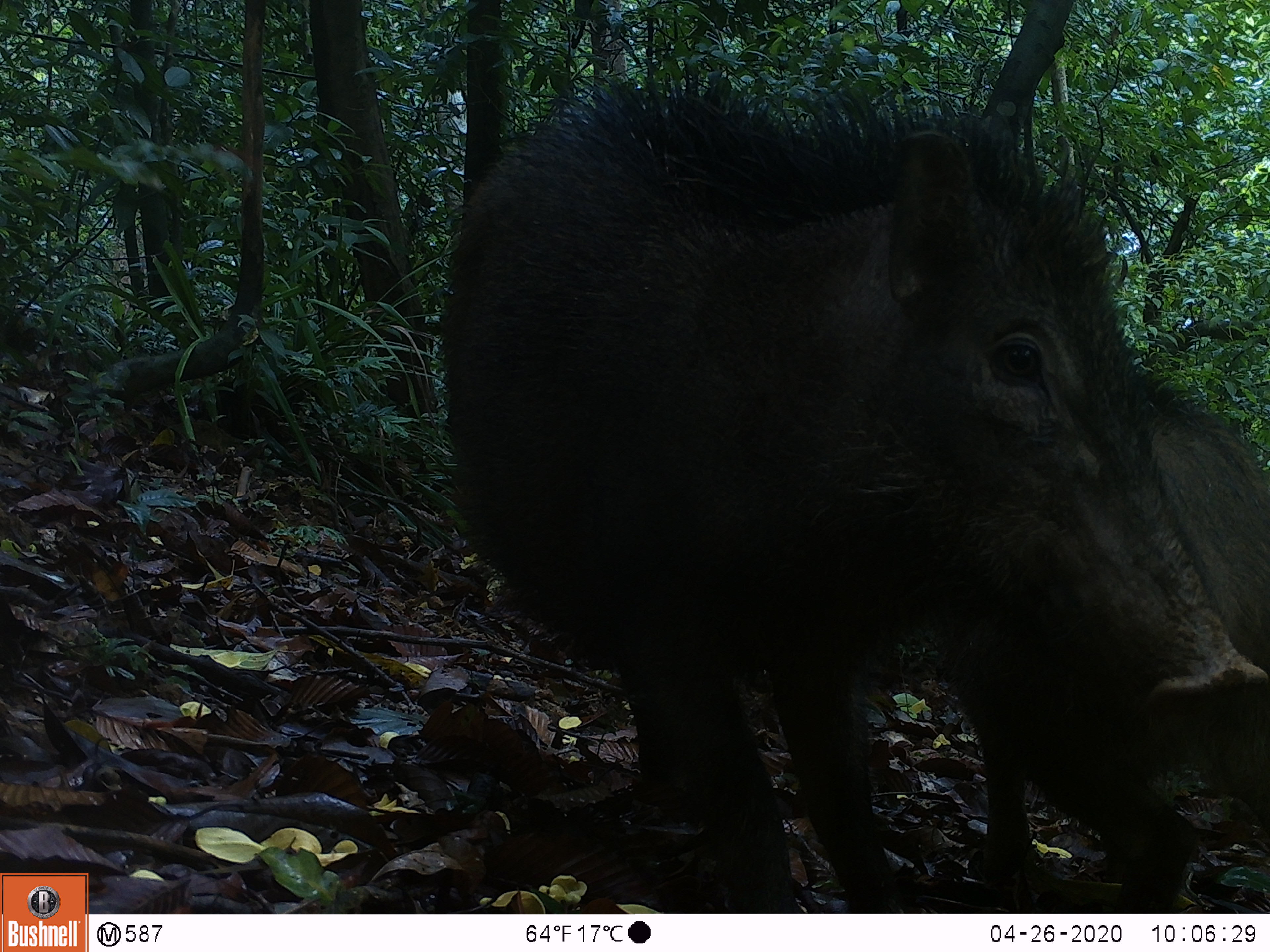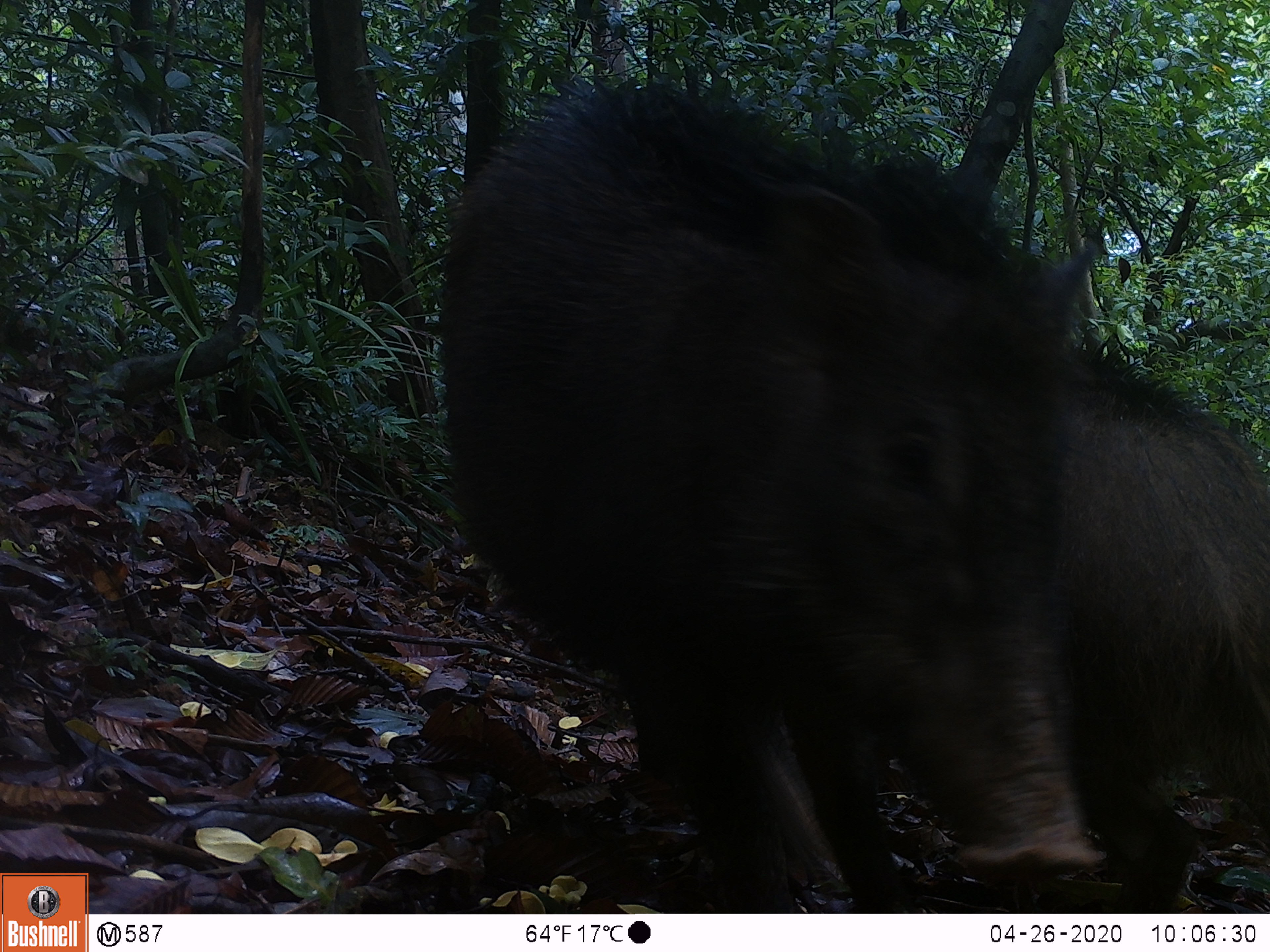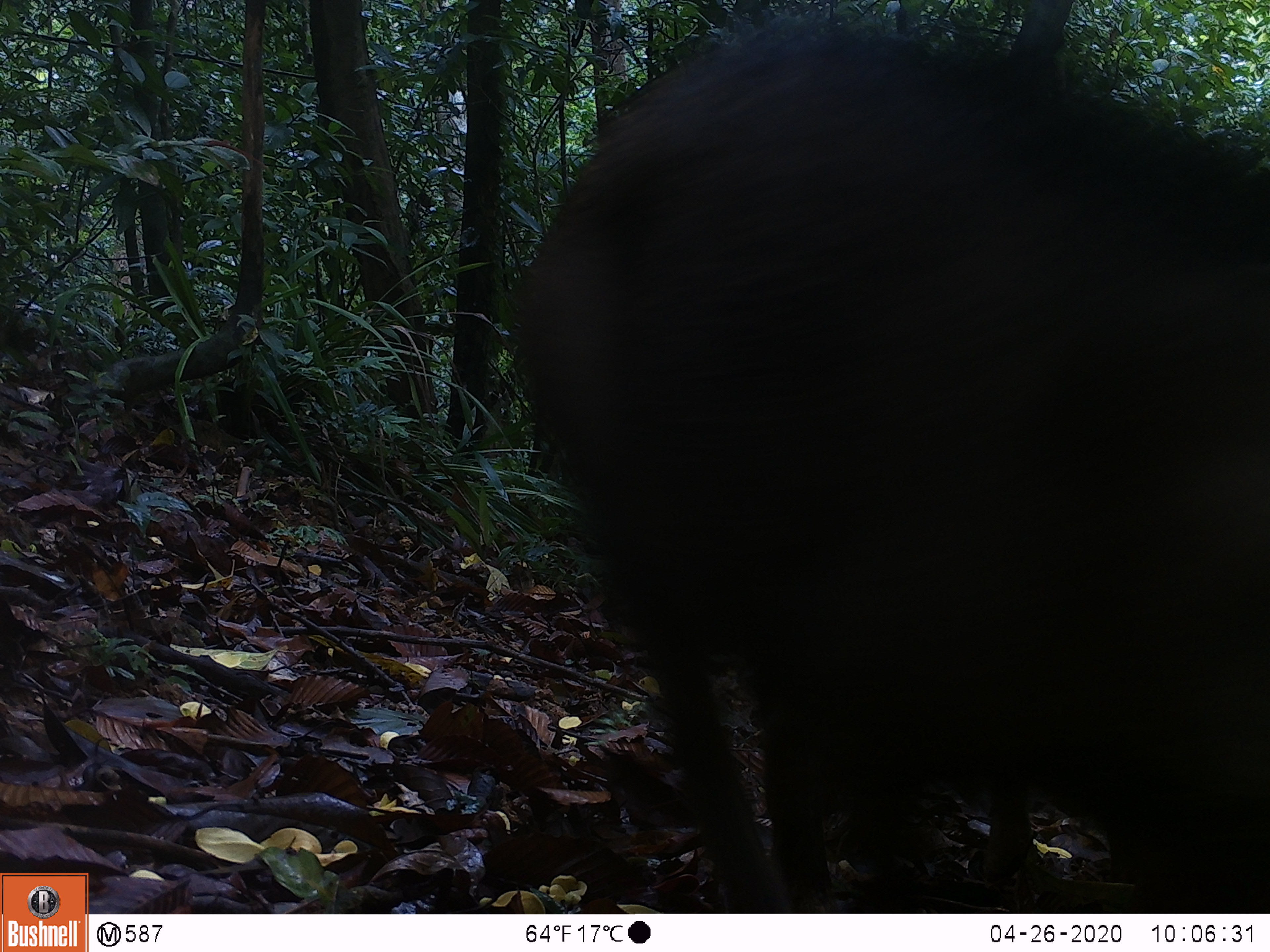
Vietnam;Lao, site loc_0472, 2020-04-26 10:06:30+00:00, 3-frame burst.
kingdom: Animalia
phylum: Chordata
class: Mammalia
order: Artiodactyla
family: Suidae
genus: Sus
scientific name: Sus scrofa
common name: eurasian wild pig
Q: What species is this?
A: Eurasian wild pig (Sus scrofa).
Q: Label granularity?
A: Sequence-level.